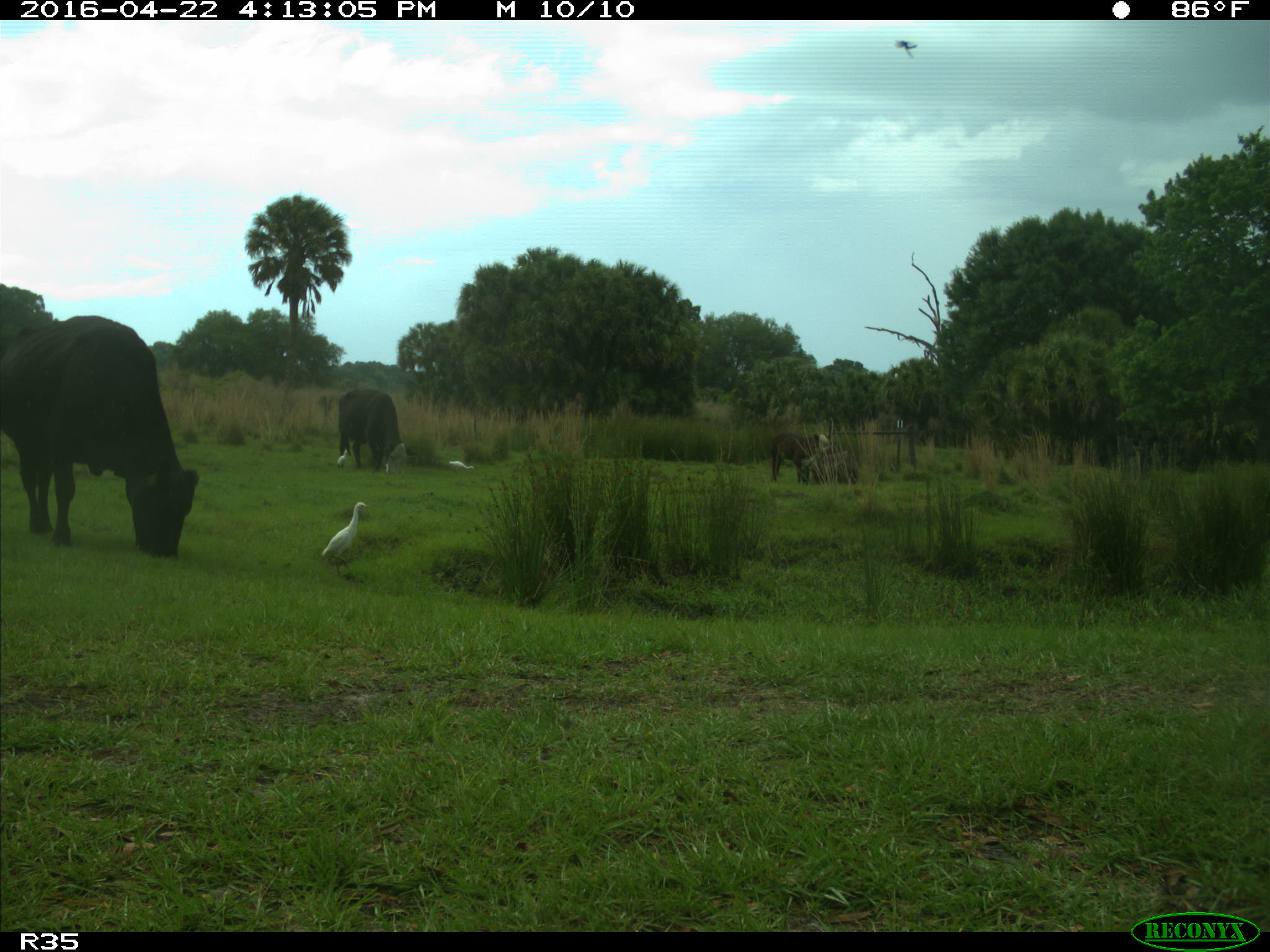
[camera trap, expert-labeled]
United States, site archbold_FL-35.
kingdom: Animalia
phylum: Chordata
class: Mammalia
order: Artiodactyla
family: Bovidae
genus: Bos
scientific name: Bos taurus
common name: domestic cow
Bos taurus (domestic cow).